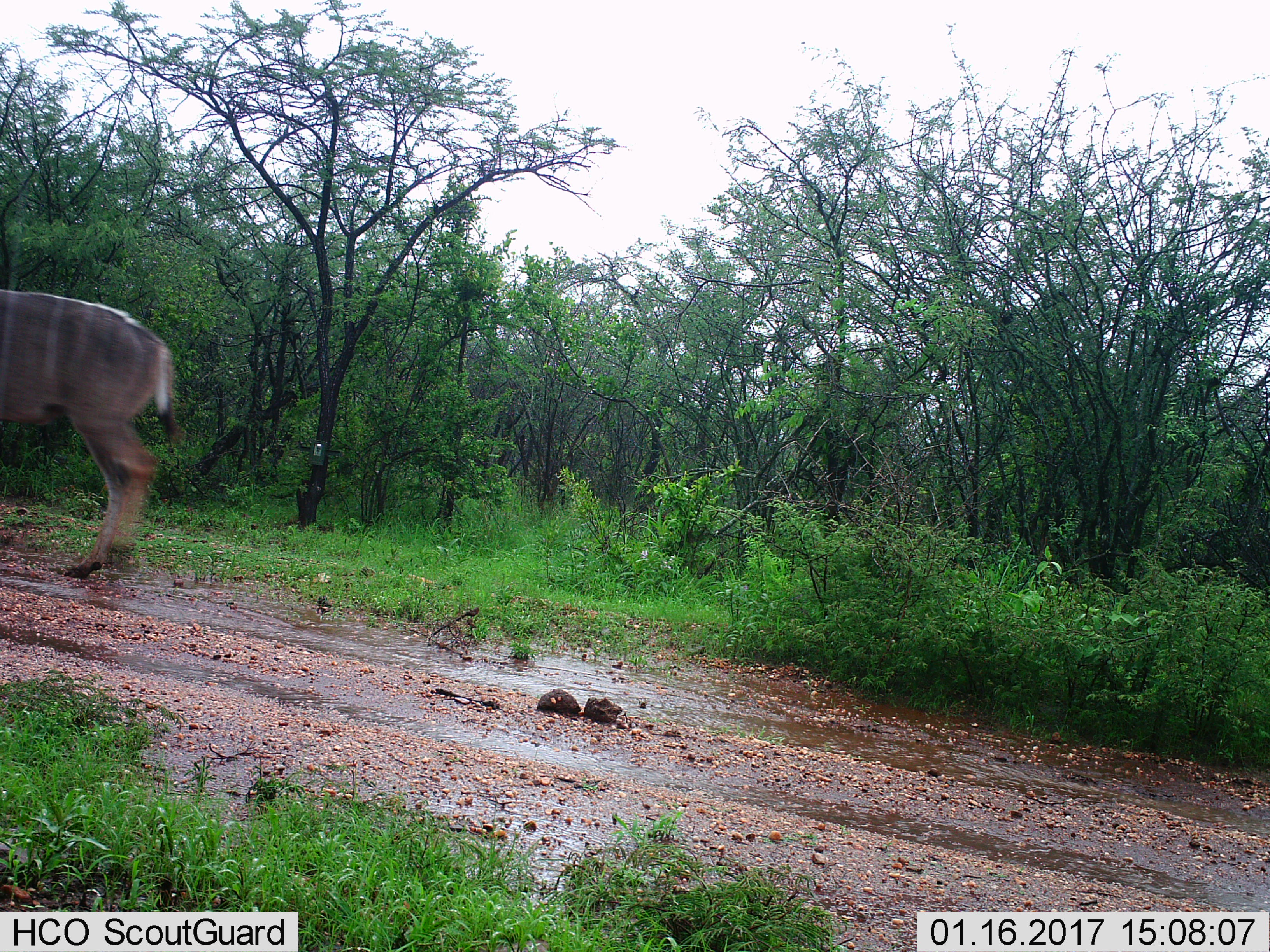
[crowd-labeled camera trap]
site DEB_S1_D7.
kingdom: Animalia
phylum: Chordata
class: Mammalia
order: Artiodactyla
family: Bovidae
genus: Tragelaphus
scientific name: Tragelaphus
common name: kudu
Kudu (Tragelaphus), count 1. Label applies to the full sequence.